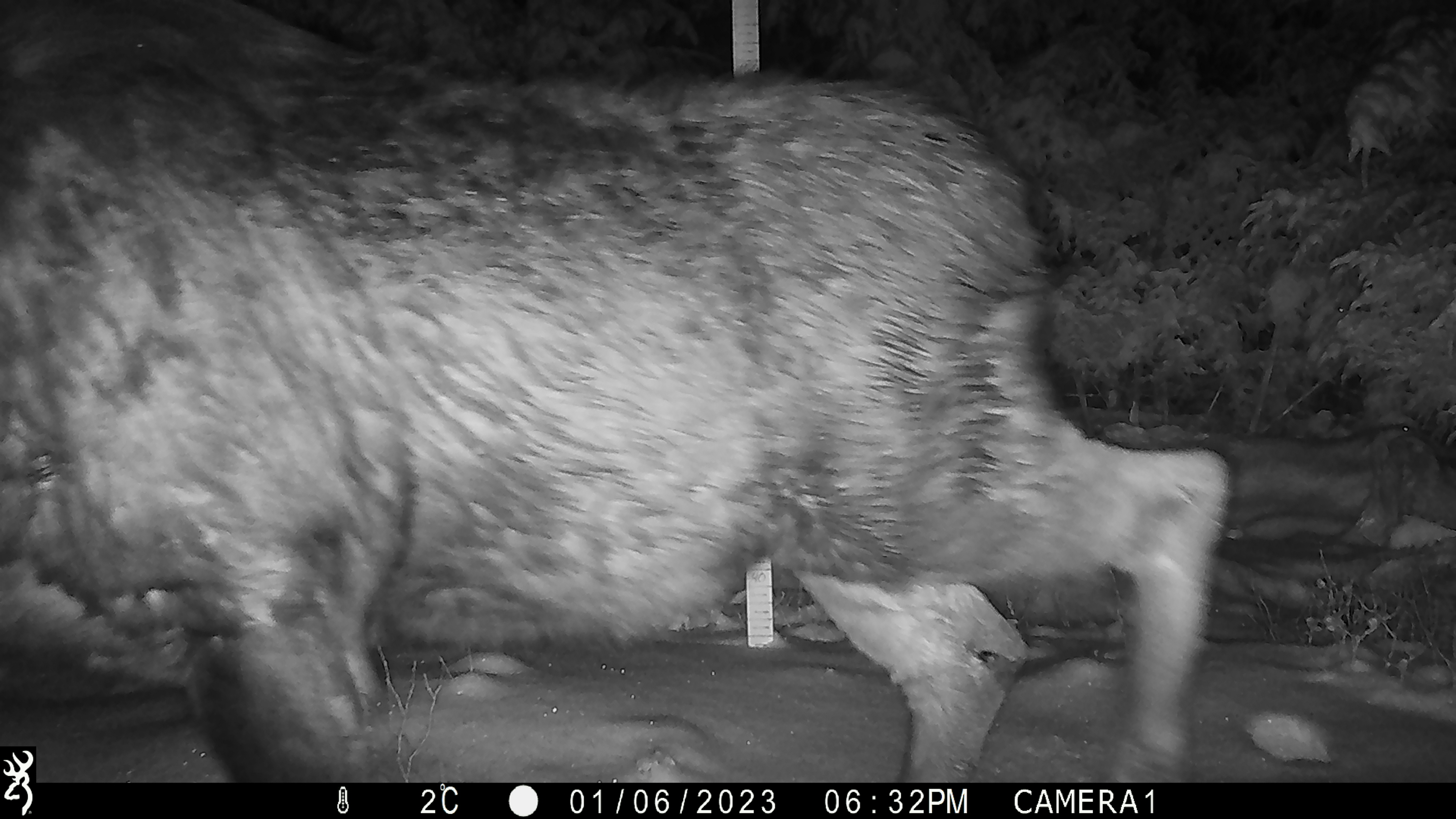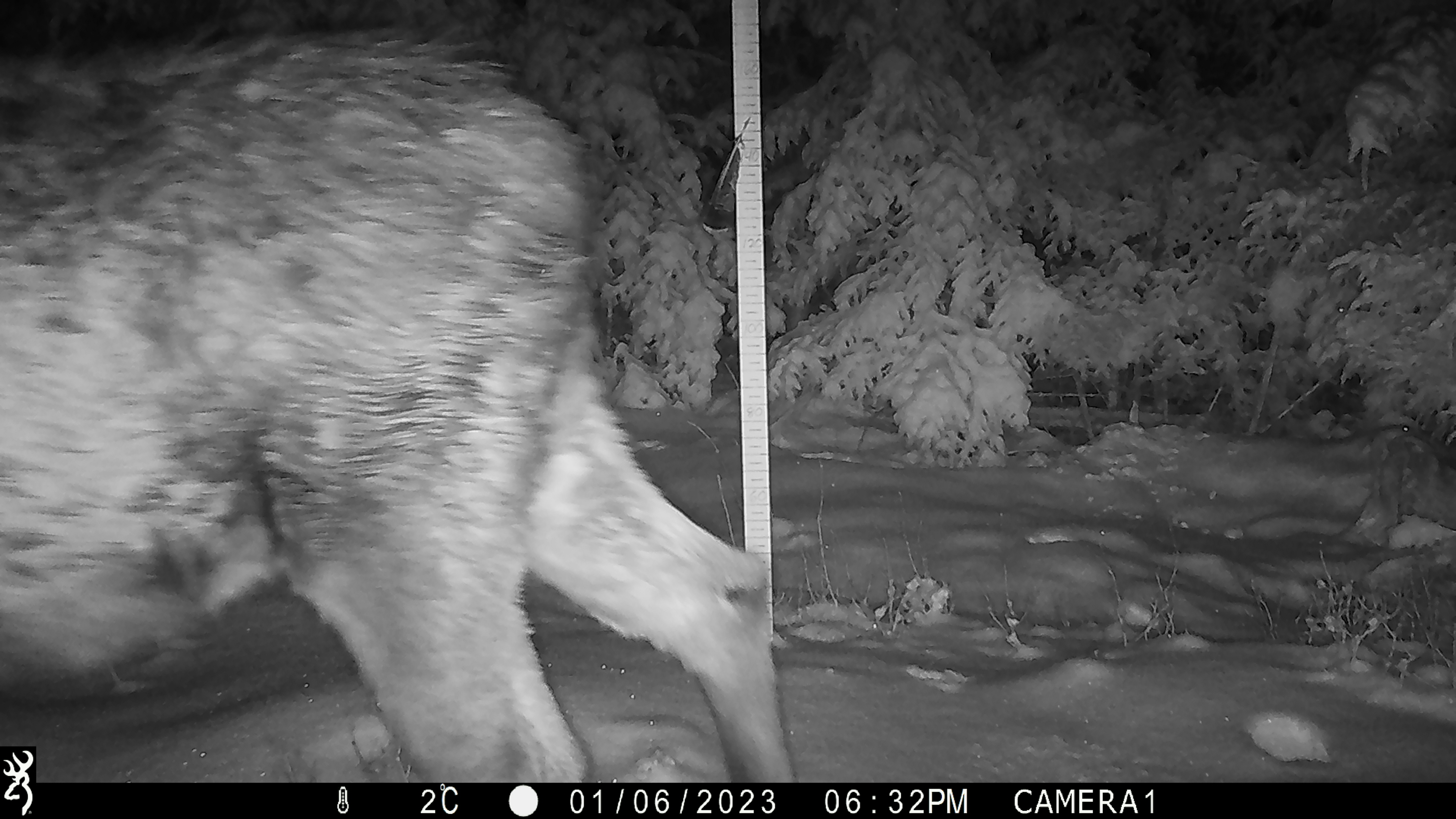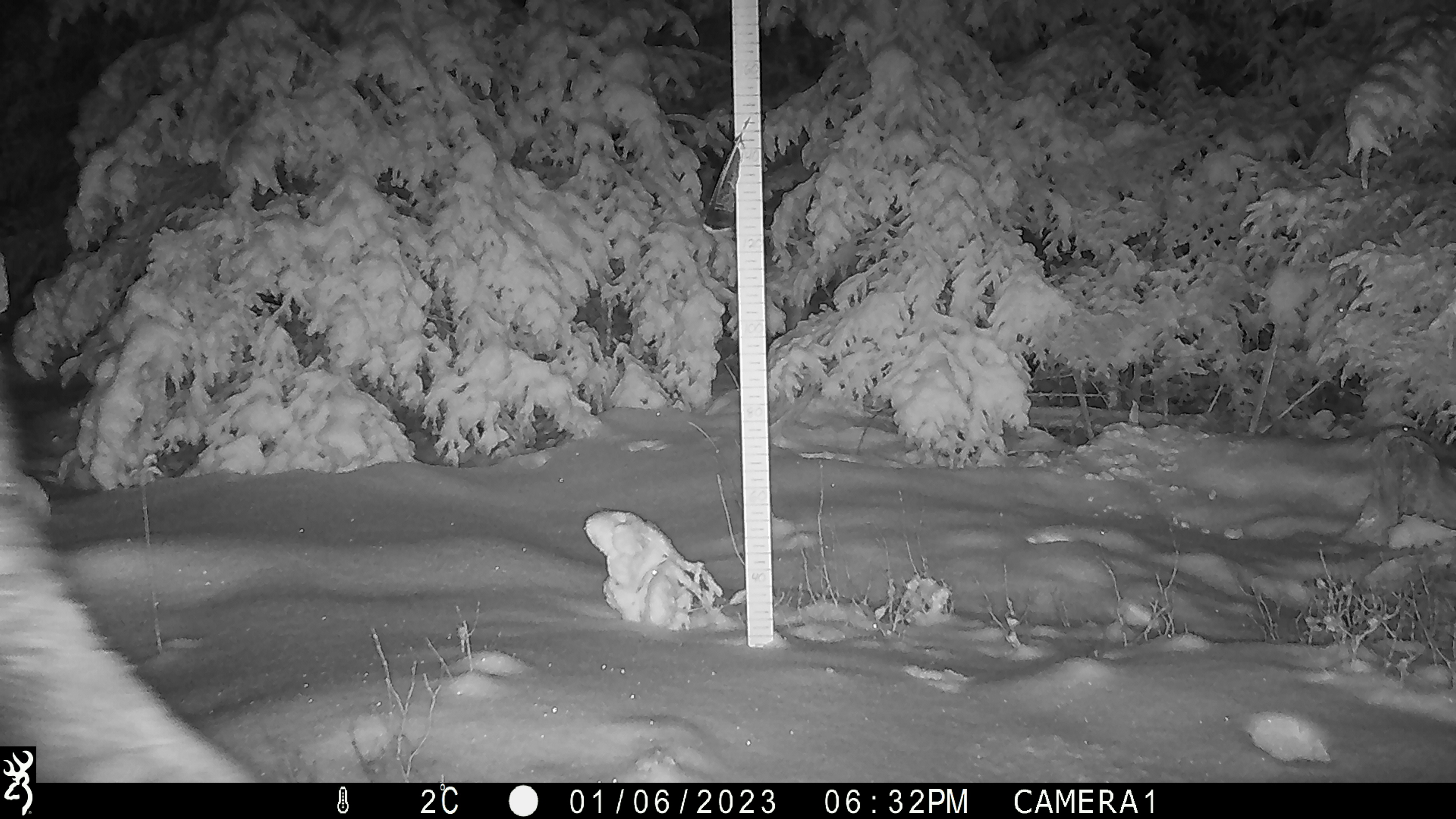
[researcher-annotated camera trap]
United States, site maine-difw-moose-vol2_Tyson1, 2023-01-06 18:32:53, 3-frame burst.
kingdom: Animalia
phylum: Chordata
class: Mammalia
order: Artiodactyla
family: Cervidae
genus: Alces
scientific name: Alces alces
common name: moose